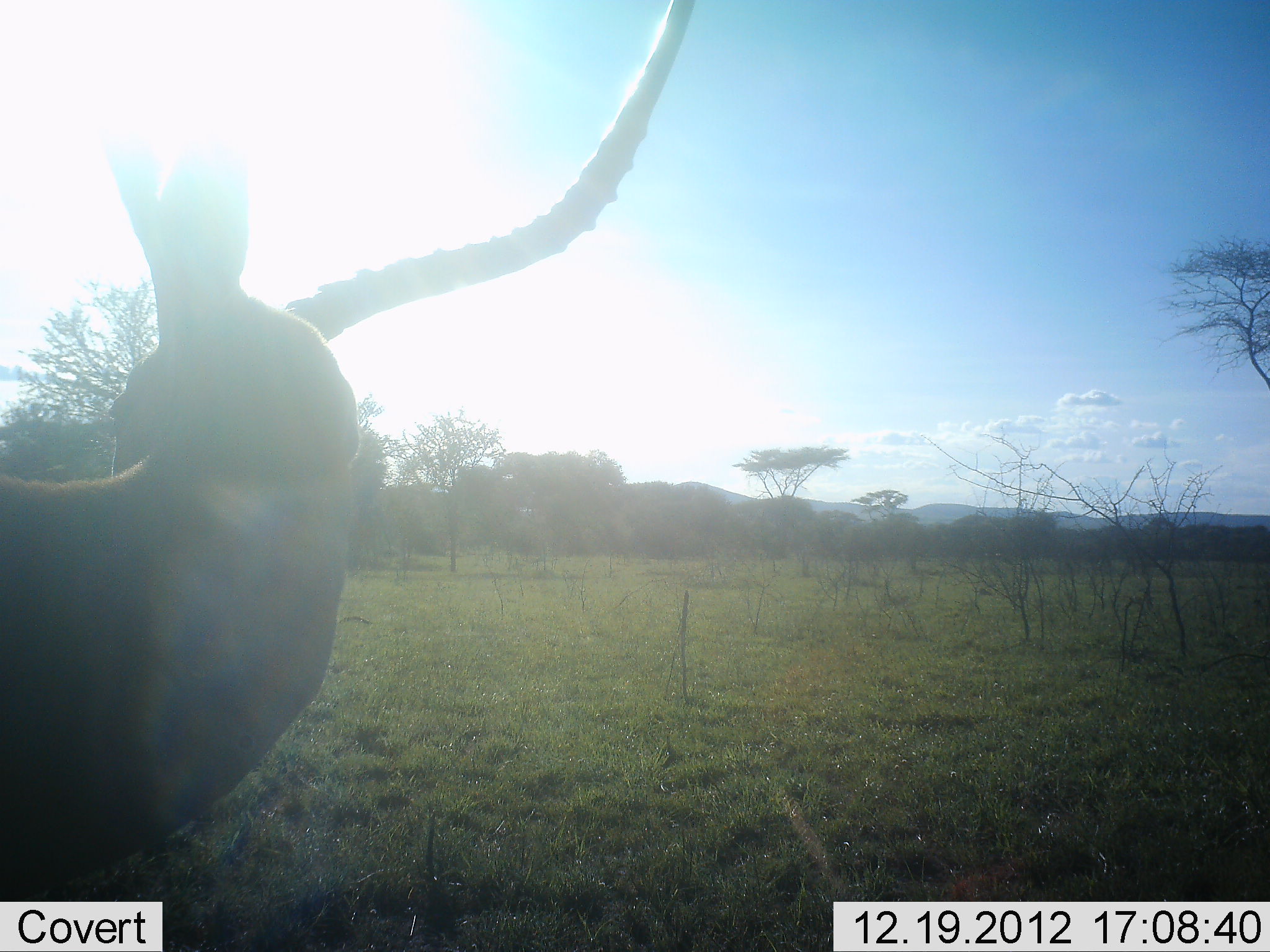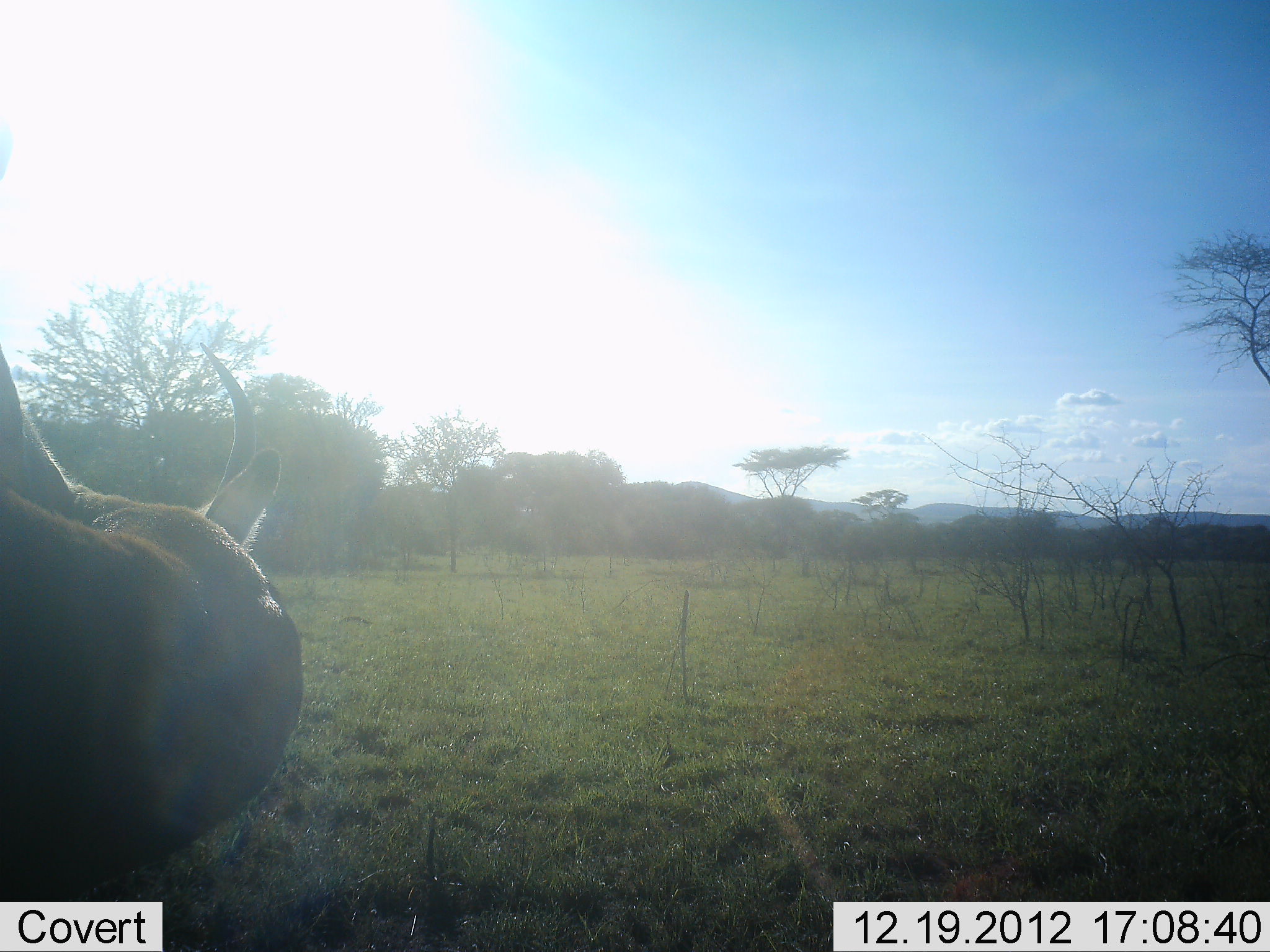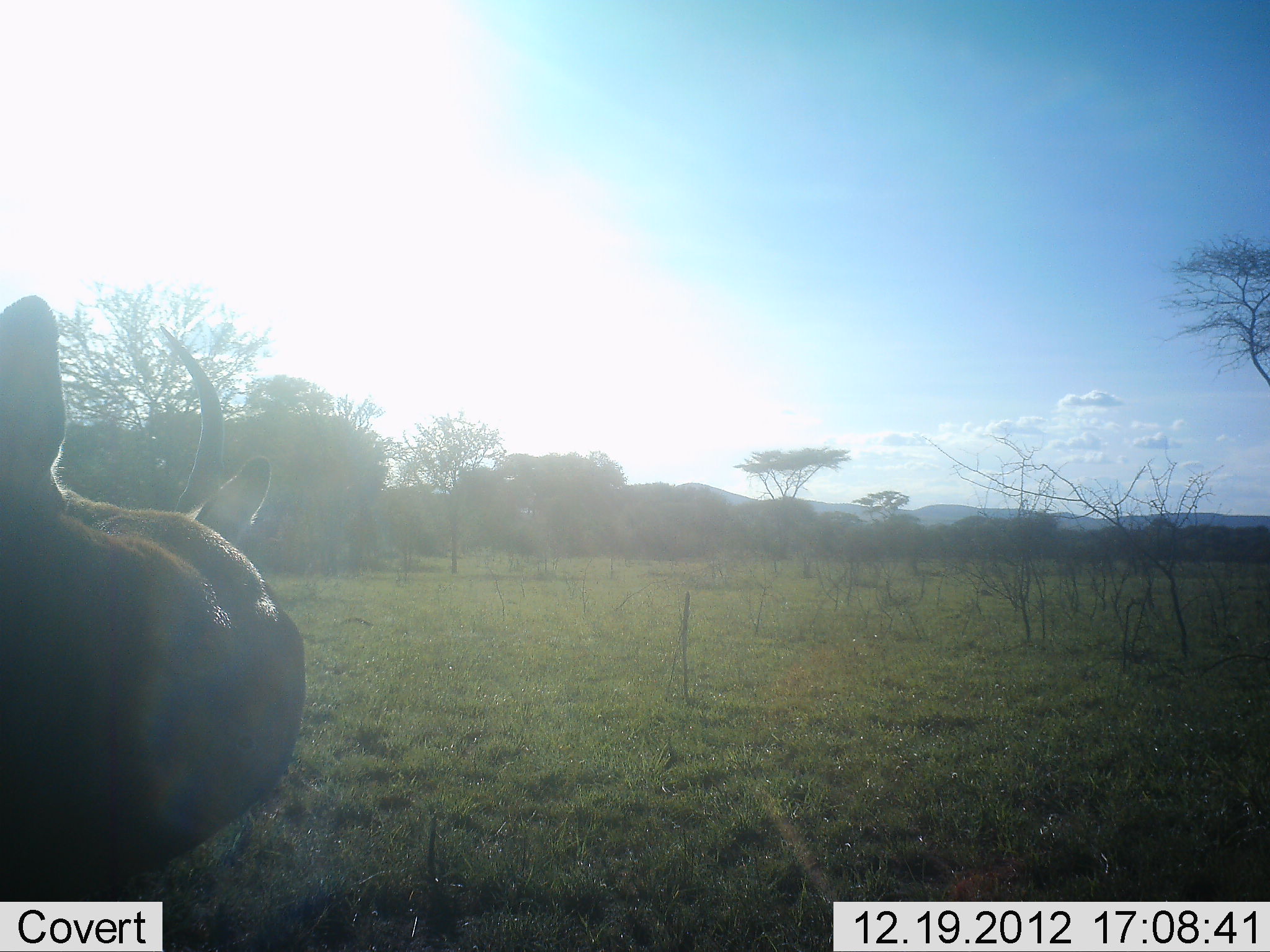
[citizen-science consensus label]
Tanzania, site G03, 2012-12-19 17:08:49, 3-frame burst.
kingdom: Animalia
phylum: Chordata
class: Mammalia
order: Artiodactyla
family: Bovidae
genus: Aepyceros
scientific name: Aepyceros melampus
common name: impala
Impala (Aepyceros melampus), count 1. Behavior (volunteer vote fractions): standing 87%, resting 13%, moving 0%, interacting 0%. Young present (vote fraction): 0%. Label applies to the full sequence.